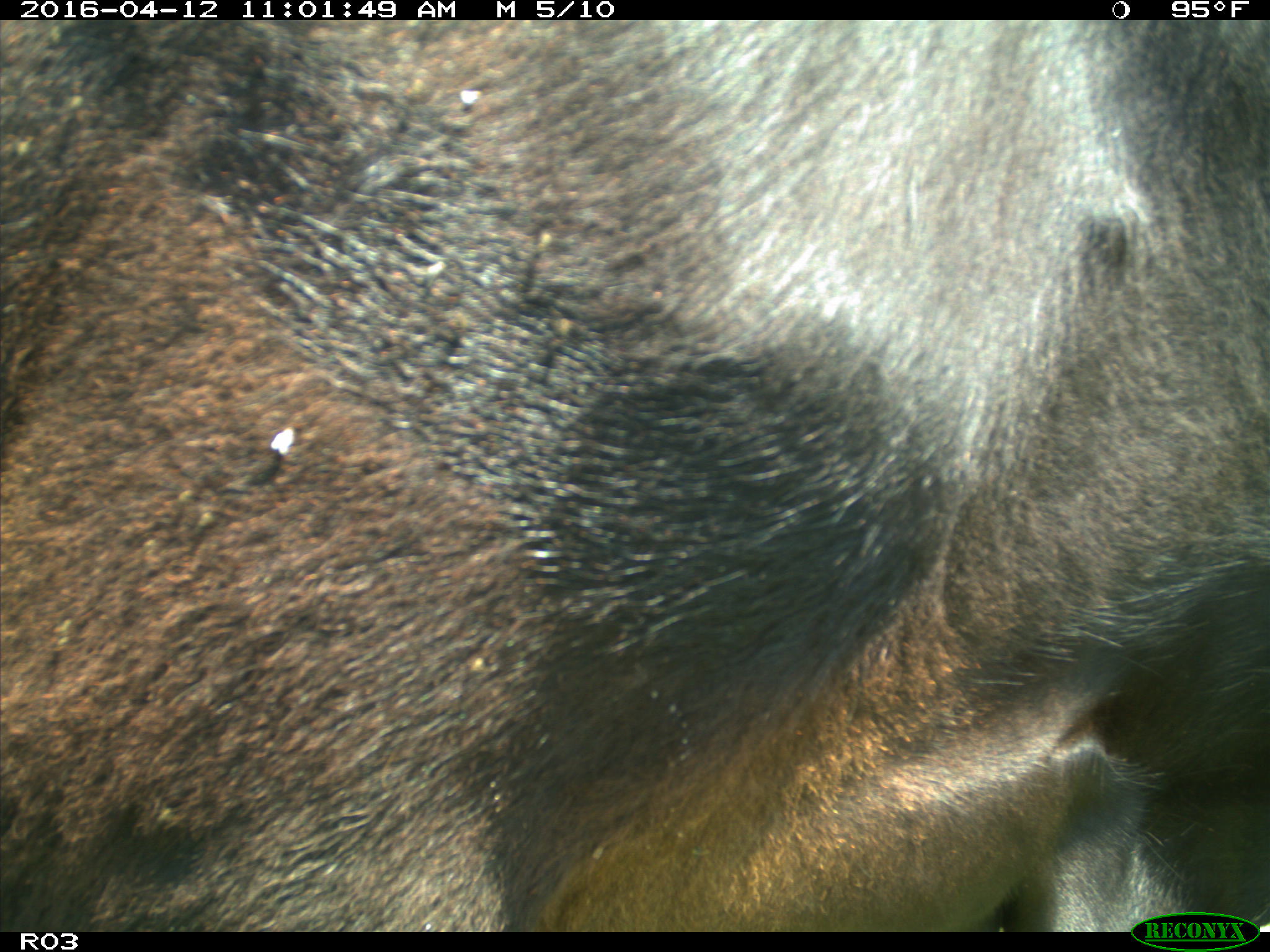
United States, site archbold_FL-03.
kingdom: Animalia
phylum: Chordata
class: Mammalia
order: Artiodactyla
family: Bovidae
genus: Bos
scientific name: Bos taurus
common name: domestic cow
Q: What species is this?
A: Bos taurus (domestic cow).